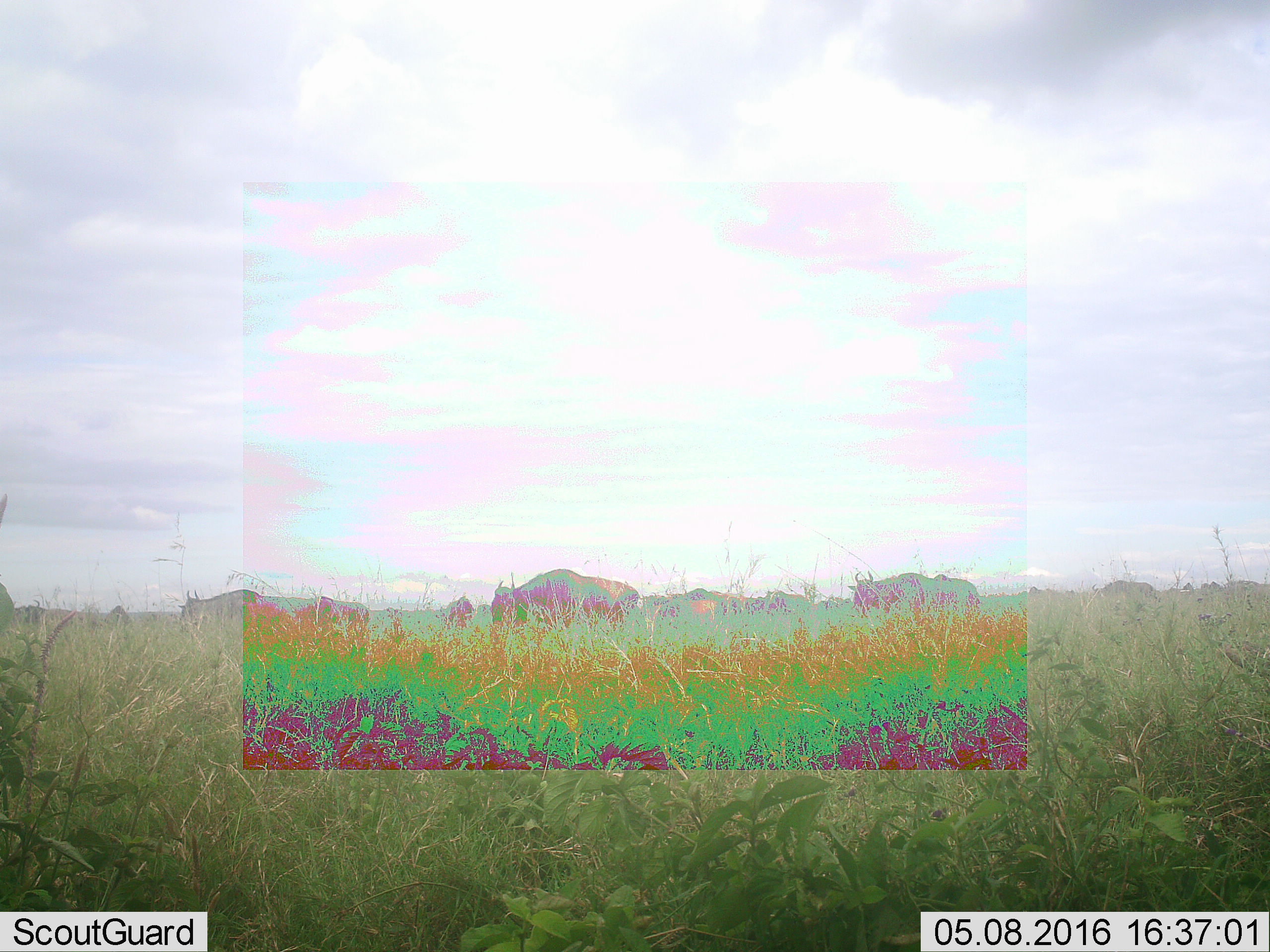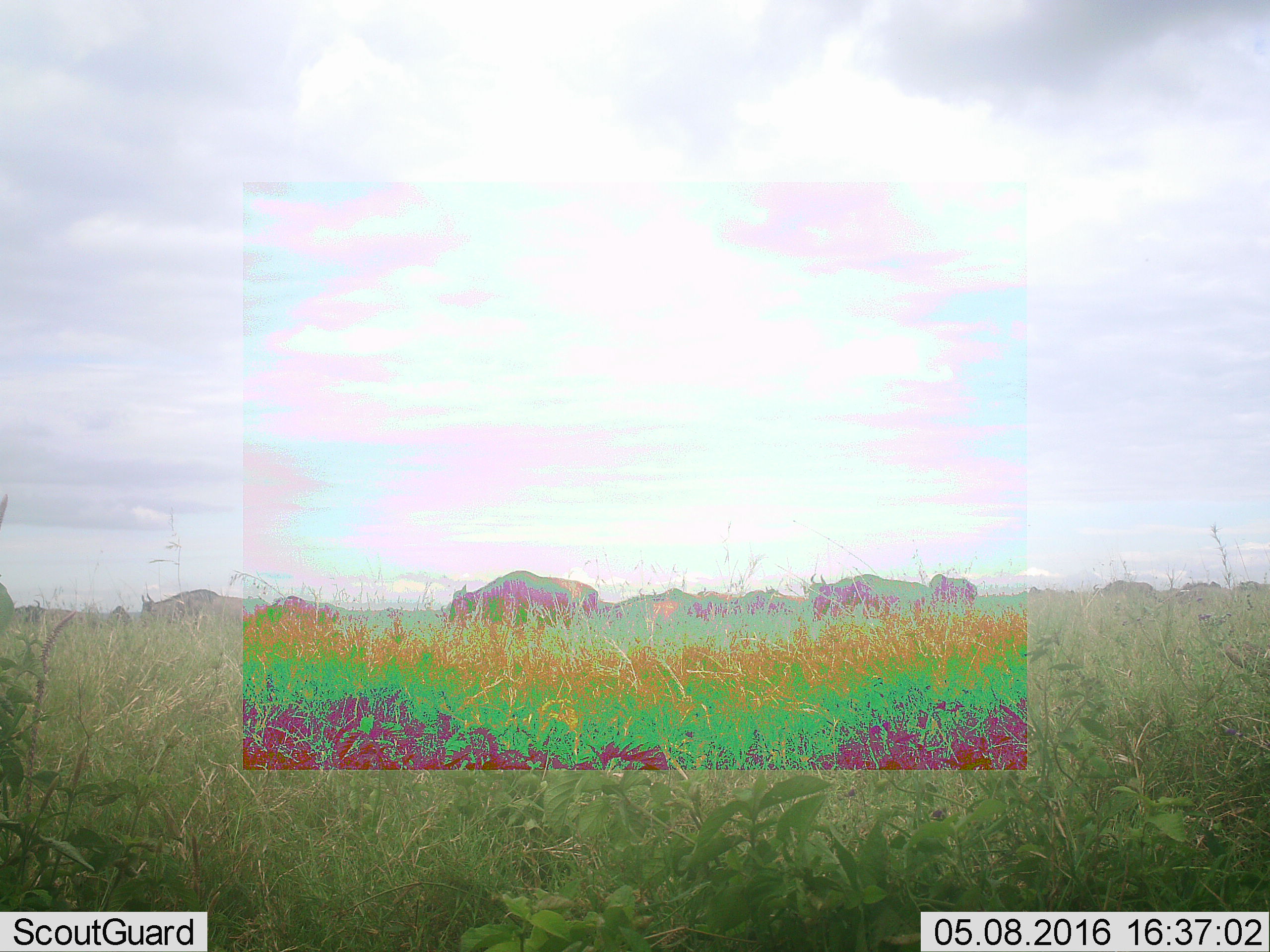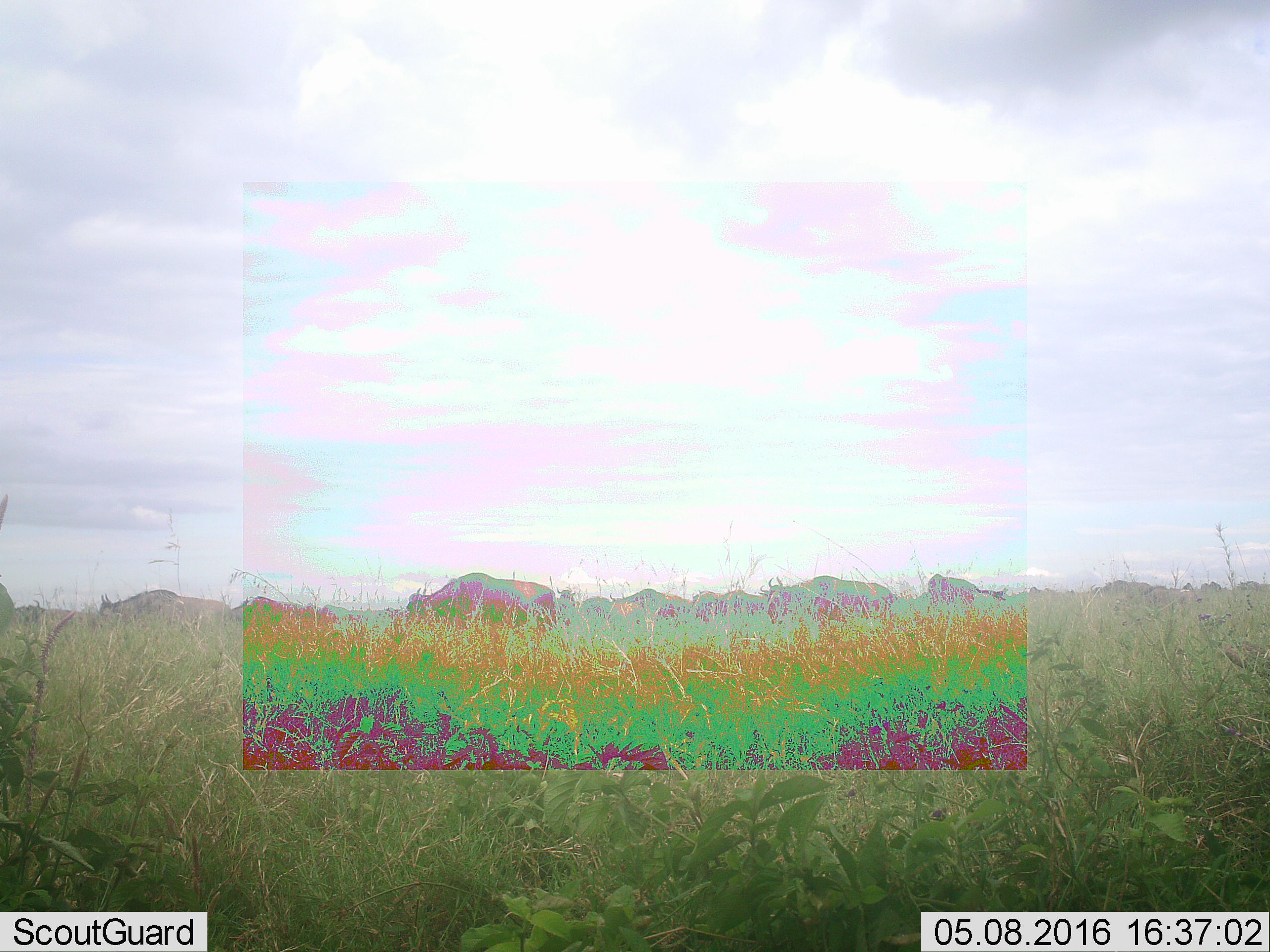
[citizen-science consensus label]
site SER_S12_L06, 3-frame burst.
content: unidentified animal